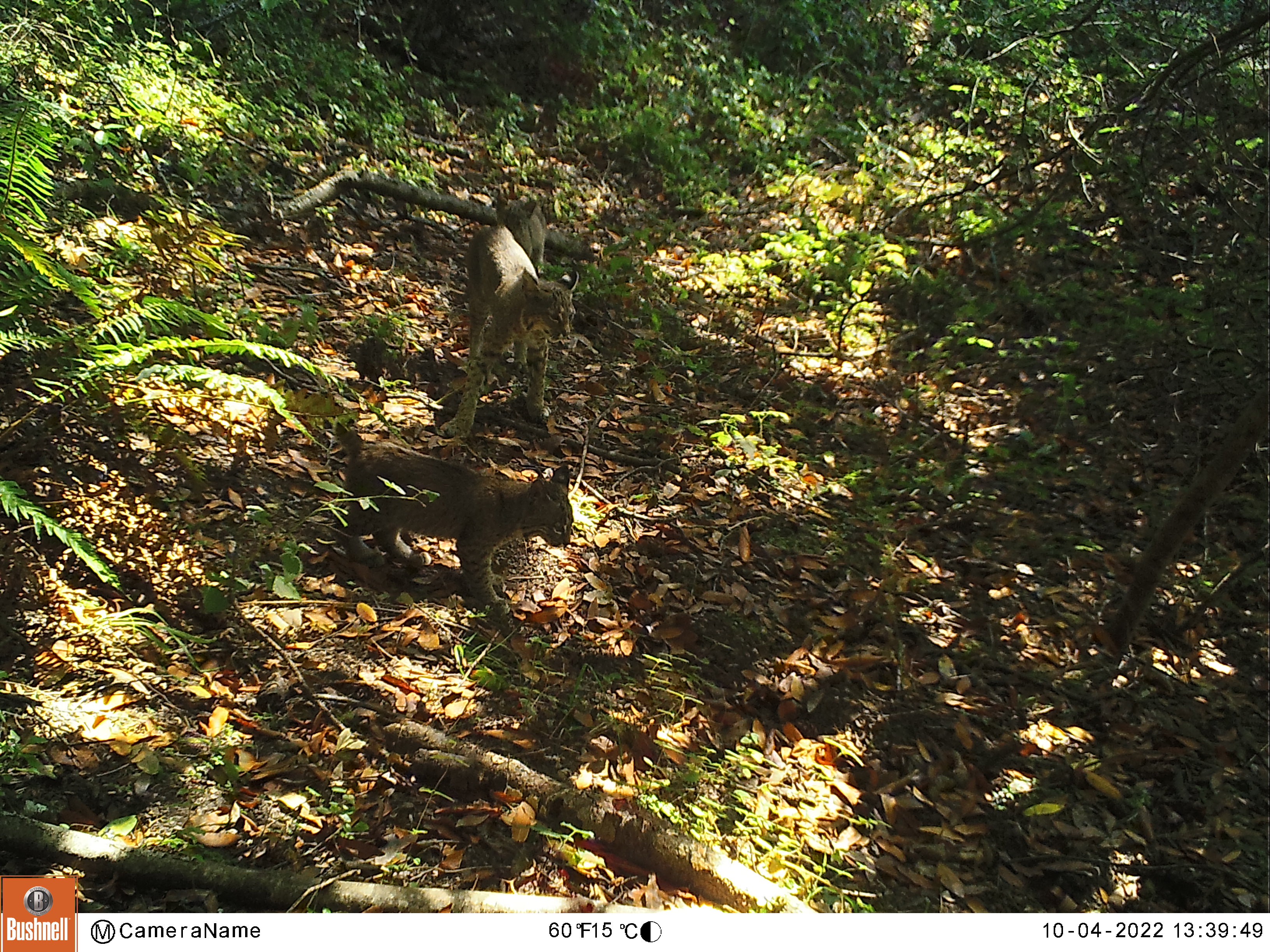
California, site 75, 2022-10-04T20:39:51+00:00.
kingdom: Animalia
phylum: Chordata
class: Mammalia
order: Carnivora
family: Felidae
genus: Lynx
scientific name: Lynx rufus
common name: bobcat